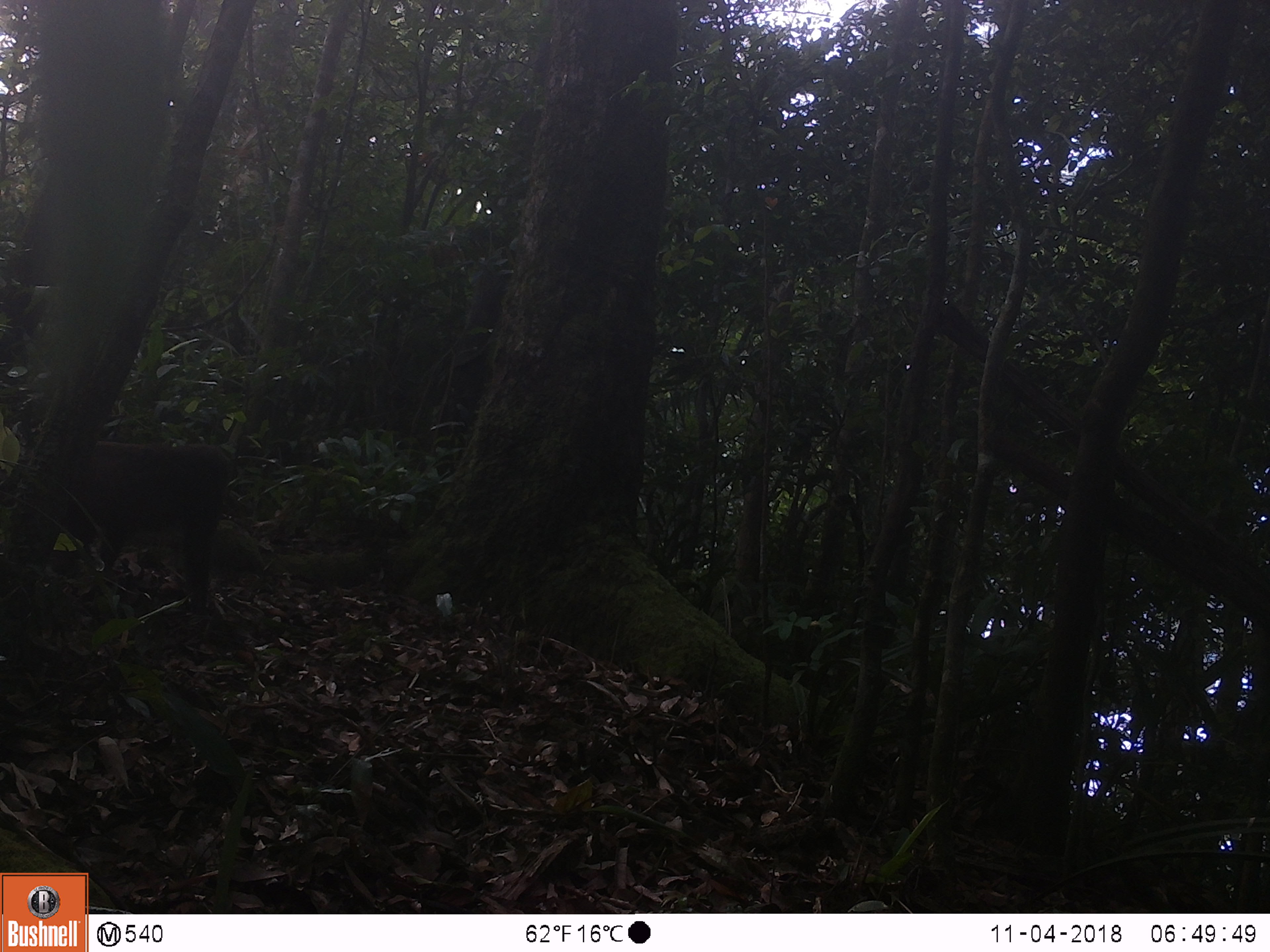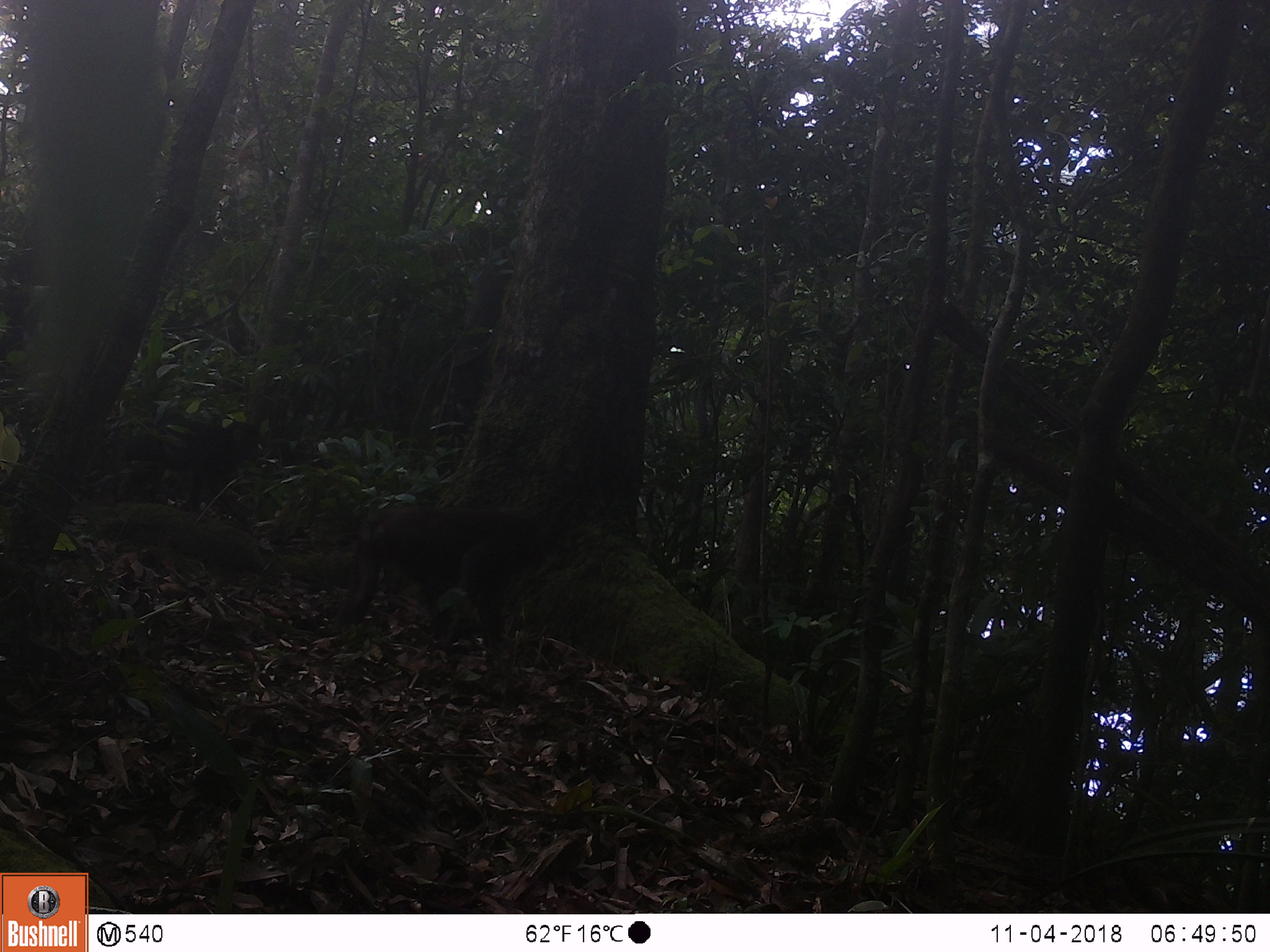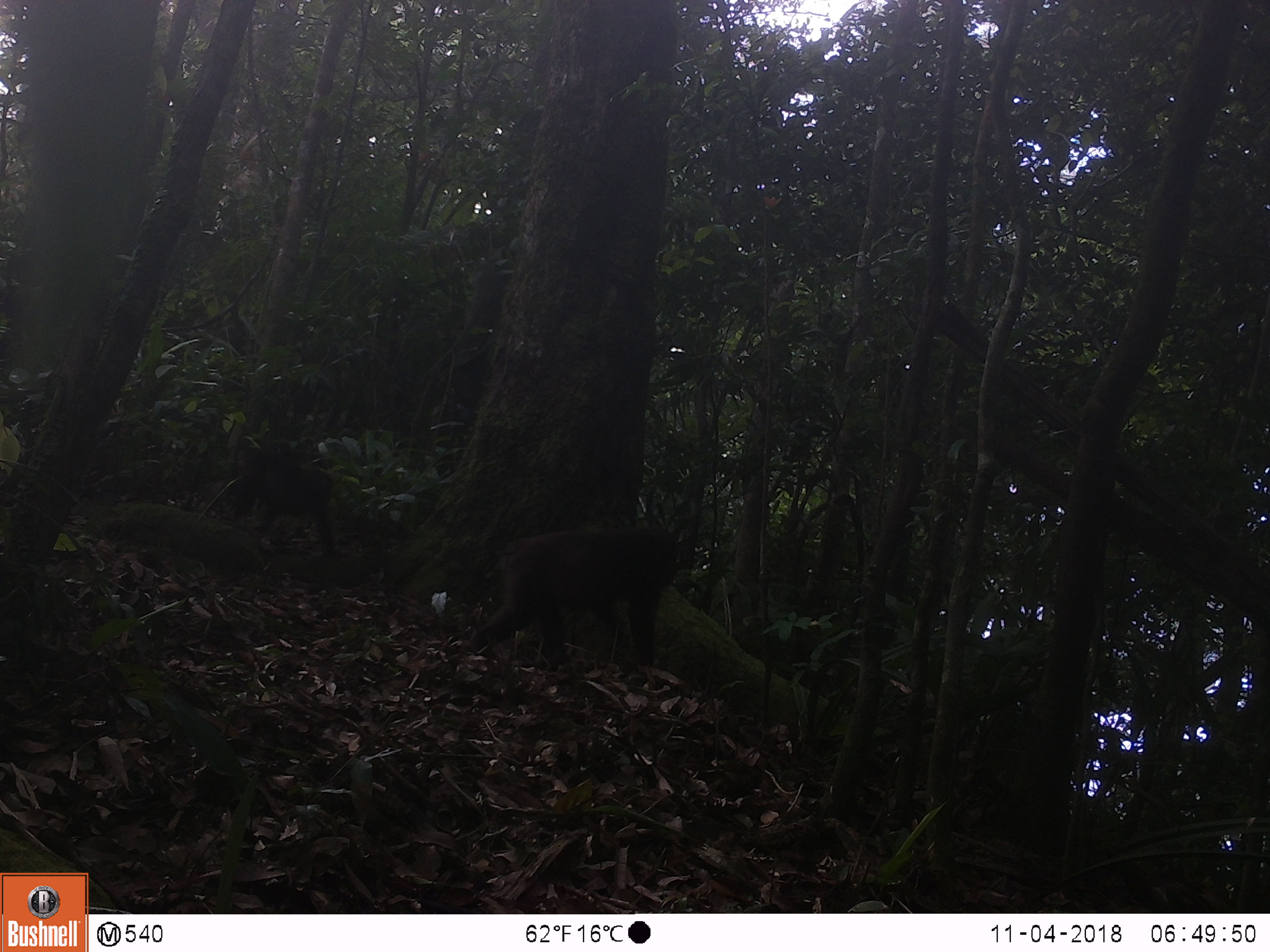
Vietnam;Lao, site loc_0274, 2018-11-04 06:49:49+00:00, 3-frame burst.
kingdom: Animalia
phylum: Chordata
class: Mammalia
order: Primates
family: Cercopithecidae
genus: Macaca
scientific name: Macaca arctoides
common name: stump-tailed macaque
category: stump tailed macaque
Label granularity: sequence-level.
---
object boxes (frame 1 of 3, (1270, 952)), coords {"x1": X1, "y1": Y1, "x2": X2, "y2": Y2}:
stump tailed macaque: {"x1": 0, "y1": 440, "x2": 227, "y2": 613}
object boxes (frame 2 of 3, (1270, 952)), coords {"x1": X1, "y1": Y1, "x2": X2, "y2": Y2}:
stump tailed macaque: {"x1": 338, "y1": 507, "x2": 545, "y2": 663}; {"x1": 126, "y1": 412, "x2": 260, "y2": 522}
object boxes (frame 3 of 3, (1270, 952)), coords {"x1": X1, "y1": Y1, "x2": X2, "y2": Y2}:
stump tailed macaque: {"x1": 468, "y1": 527, "x2": 679, "y2": 667}; {"x1": 224, "y1": 448, "x2": 346, "y2": 556}